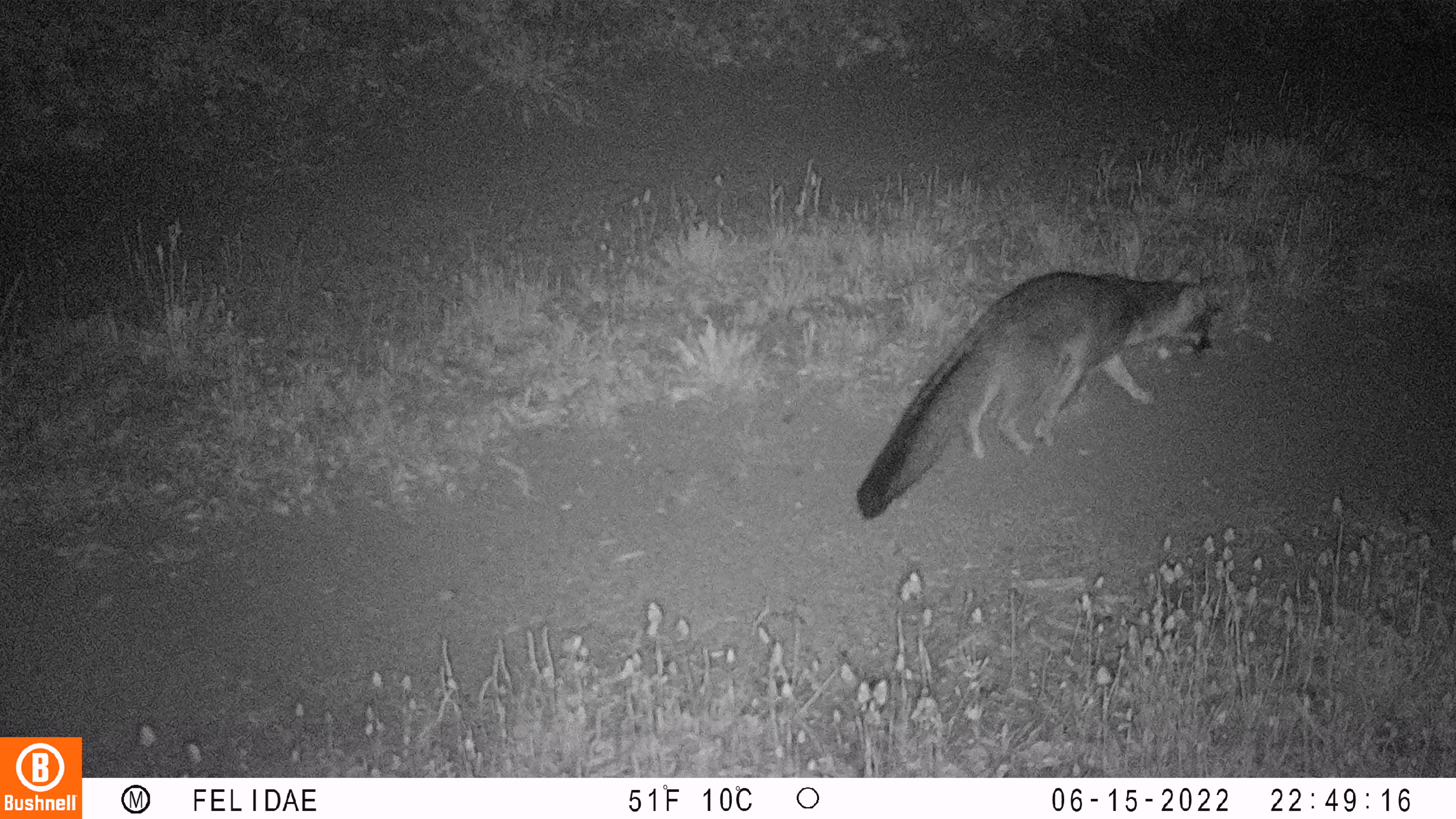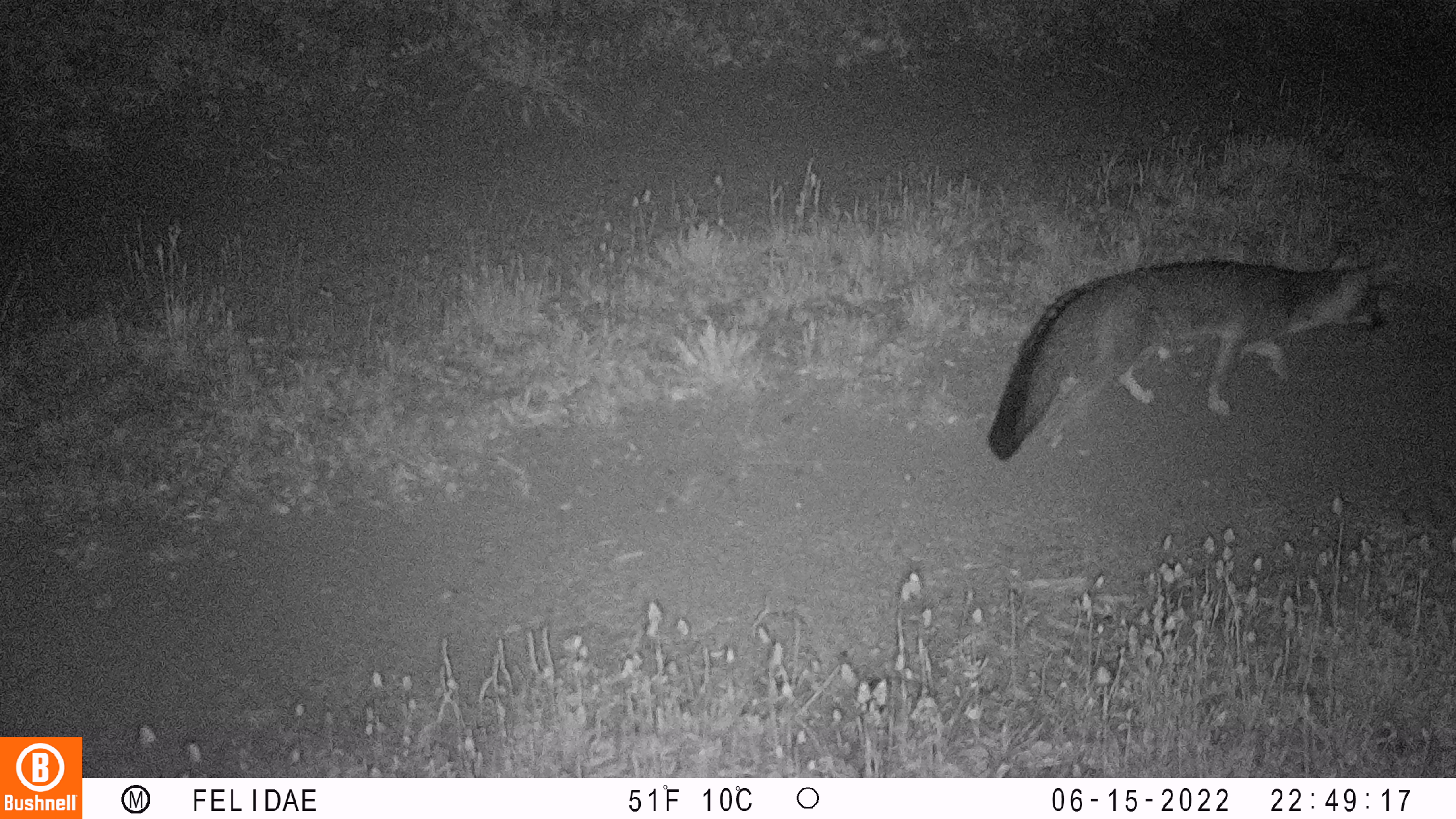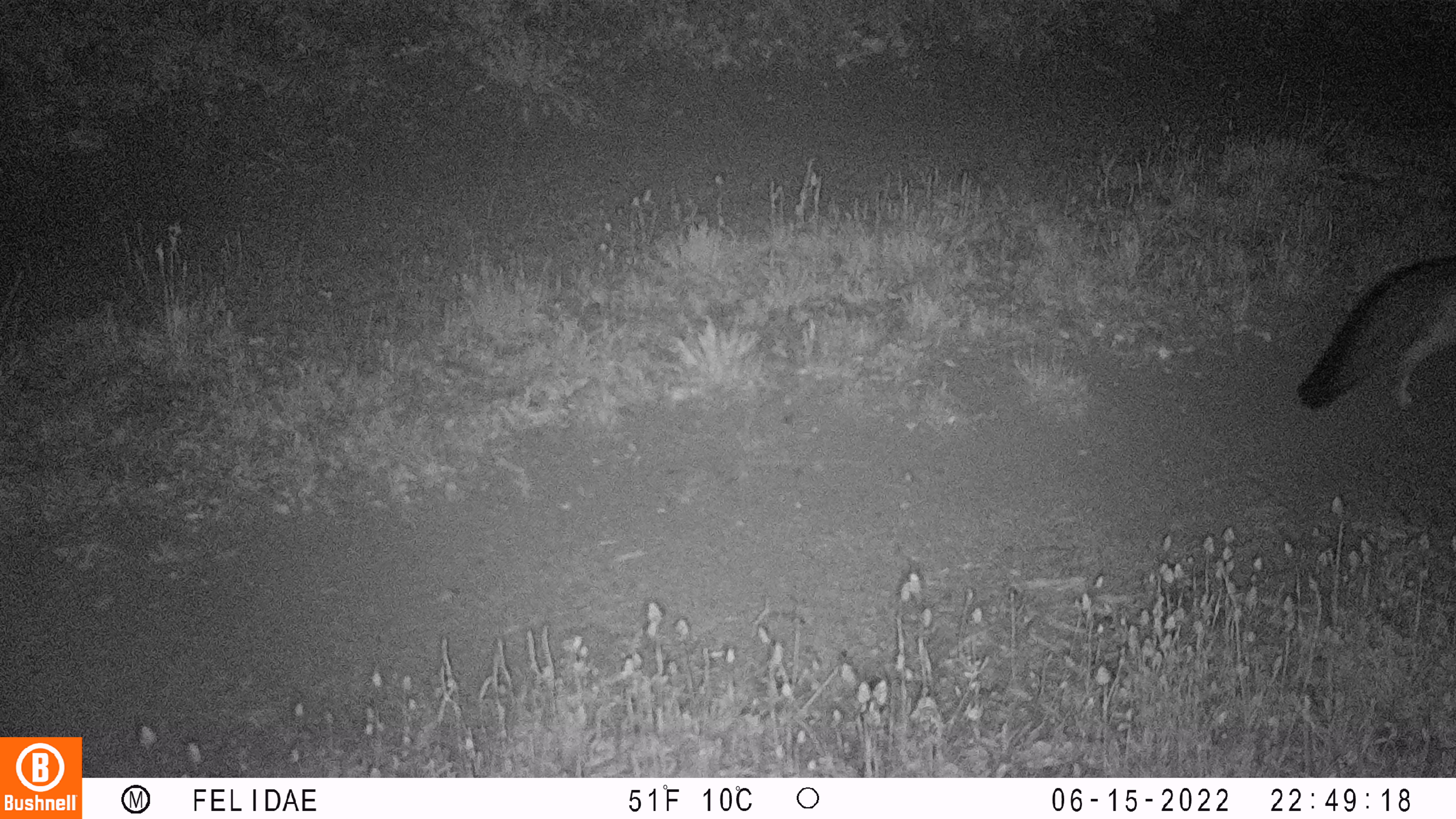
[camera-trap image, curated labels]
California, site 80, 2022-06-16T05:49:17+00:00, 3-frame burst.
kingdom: Animalia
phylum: Chordata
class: Mammalia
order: Carnivora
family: Canidae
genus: Urocyon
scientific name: Urocyon cinereoargenteus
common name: gray fox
Gray fox (Urocyon cinereoargenteus).